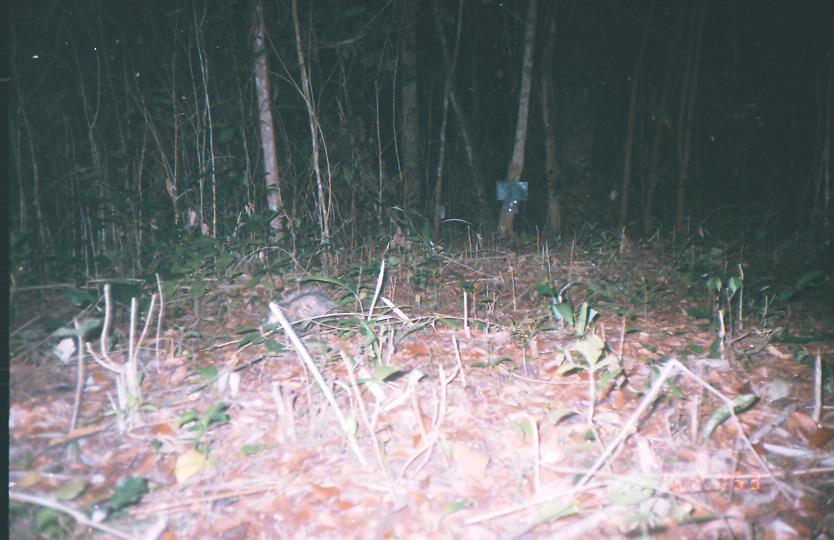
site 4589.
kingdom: Animalia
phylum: Chordata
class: Mammalia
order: Didelphimorphia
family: Didelphidae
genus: Didelphis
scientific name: Didelphis marsupialis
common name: southern opossum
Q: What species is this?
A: Didelphis marsupialis (southern opossum).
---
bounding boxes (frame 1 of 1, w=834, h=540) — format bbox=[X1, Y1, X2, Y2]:
didelphis marsupialis: bbox=[265, 289, 338, 326]